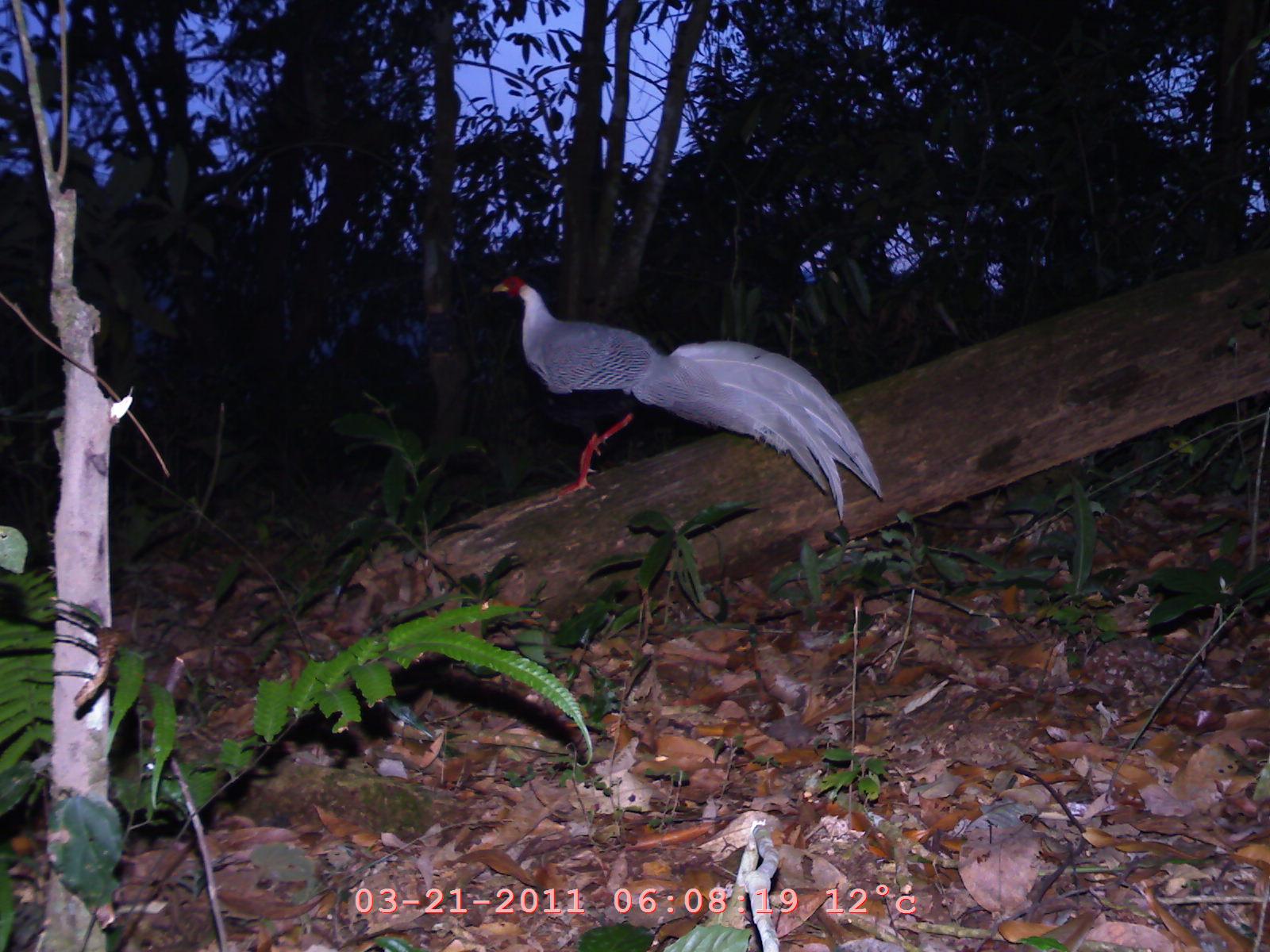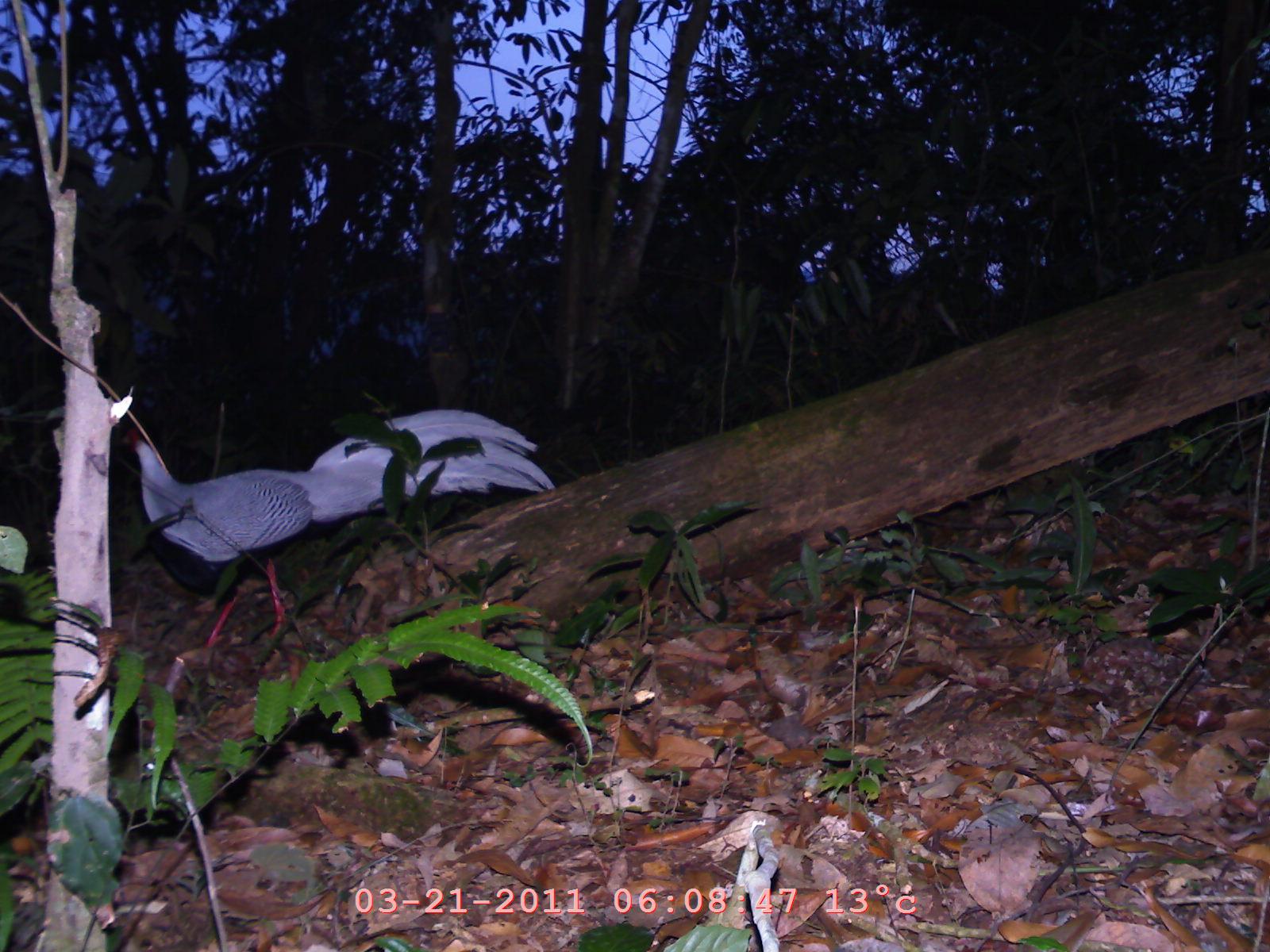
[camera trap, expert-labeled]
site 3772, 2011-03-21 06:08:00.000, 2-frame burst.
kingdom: Animalia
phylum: Chordata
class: Aves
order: Galliformes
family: Phasianidae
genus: Lophura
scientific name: Lophura nycthemera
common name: silver pheasant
Lophura nycthemera (silver pheasant), count 1, age adult, sex male.